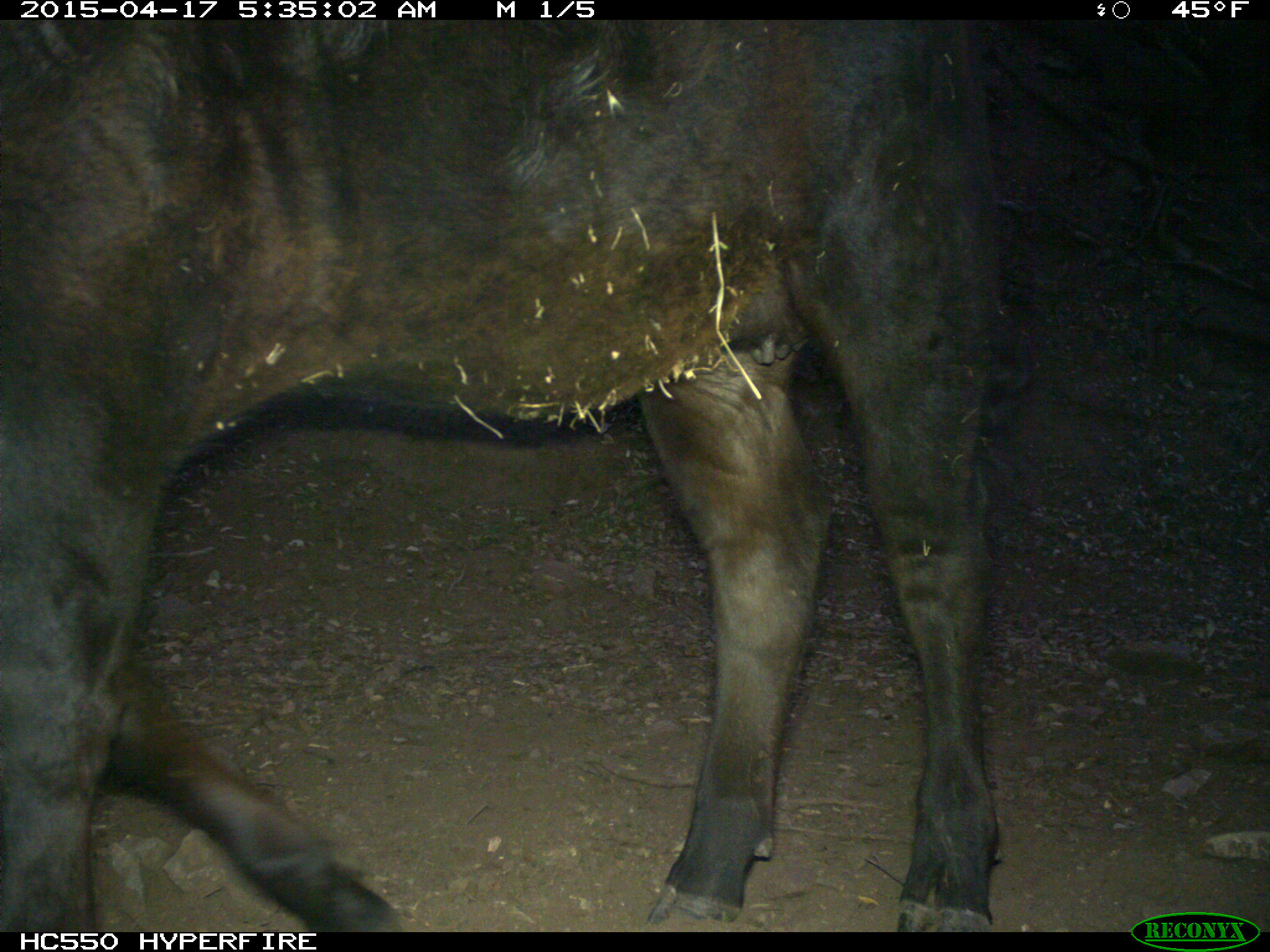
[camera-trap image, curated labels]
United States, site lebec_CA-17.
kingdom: Animalia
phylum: Chordata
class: Mammalia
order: Artiodactyla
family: Bovidae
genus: Bos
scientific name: Bos taurus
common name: domestic cow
Bos taurus (domestic cow).